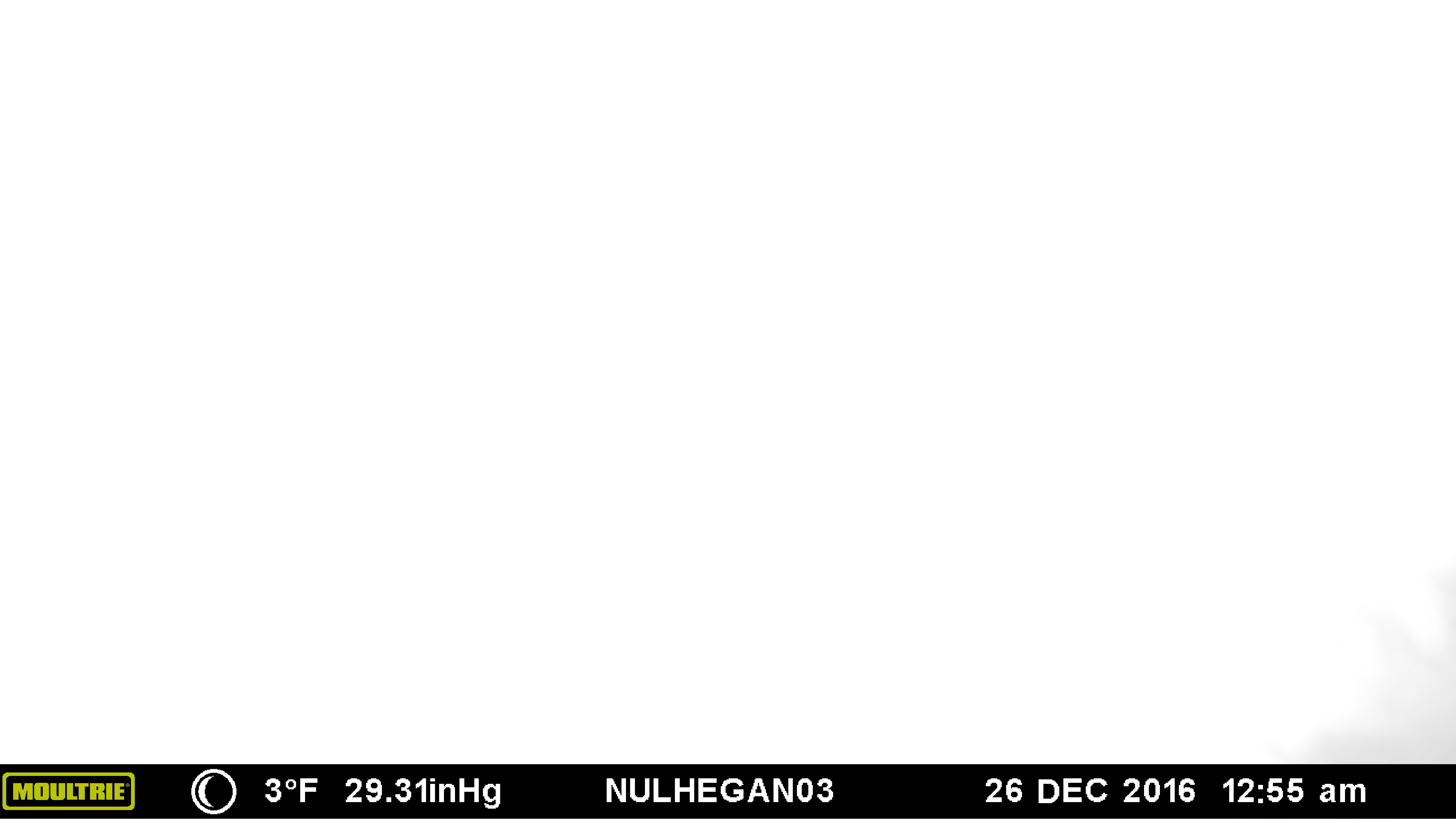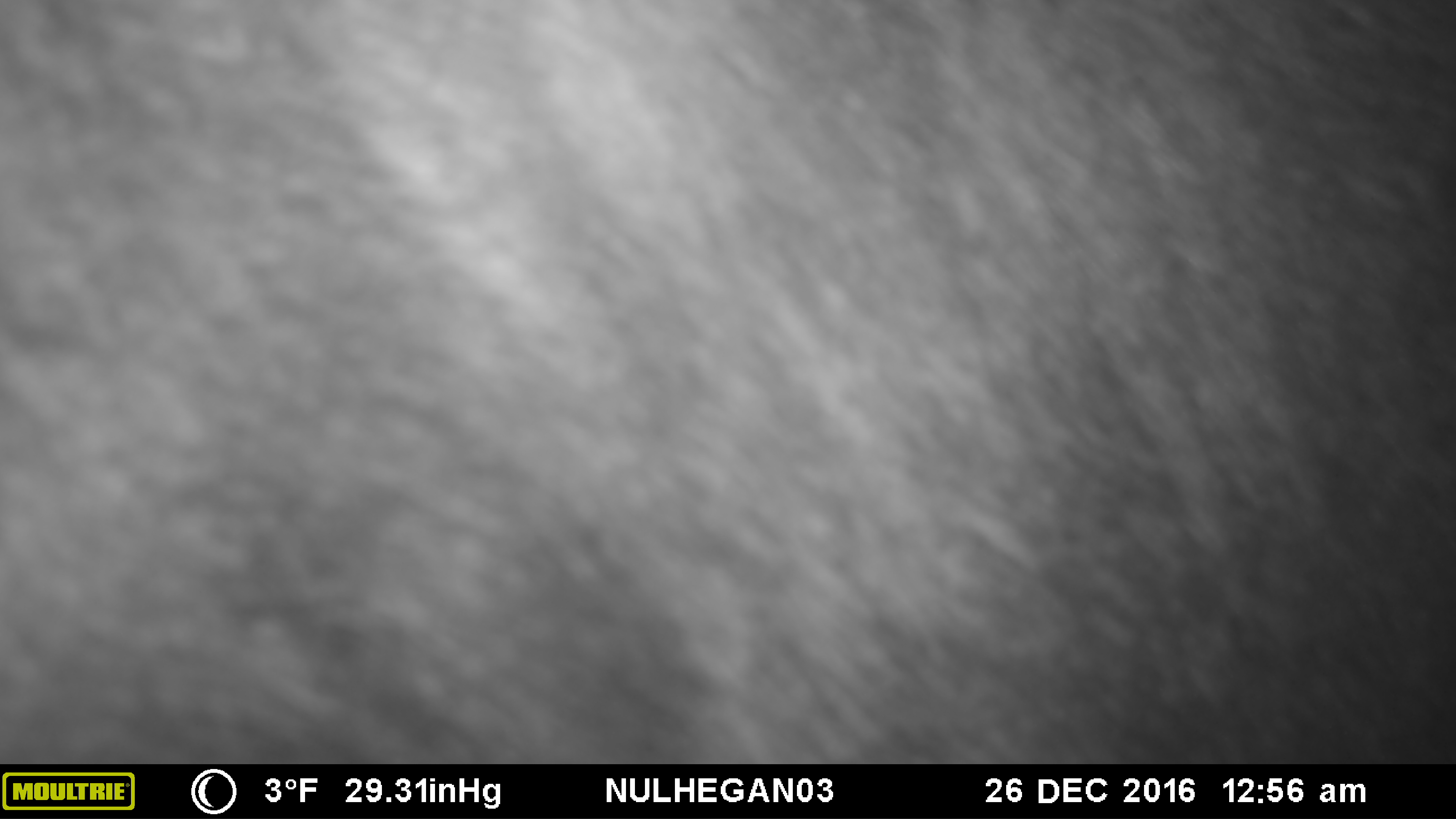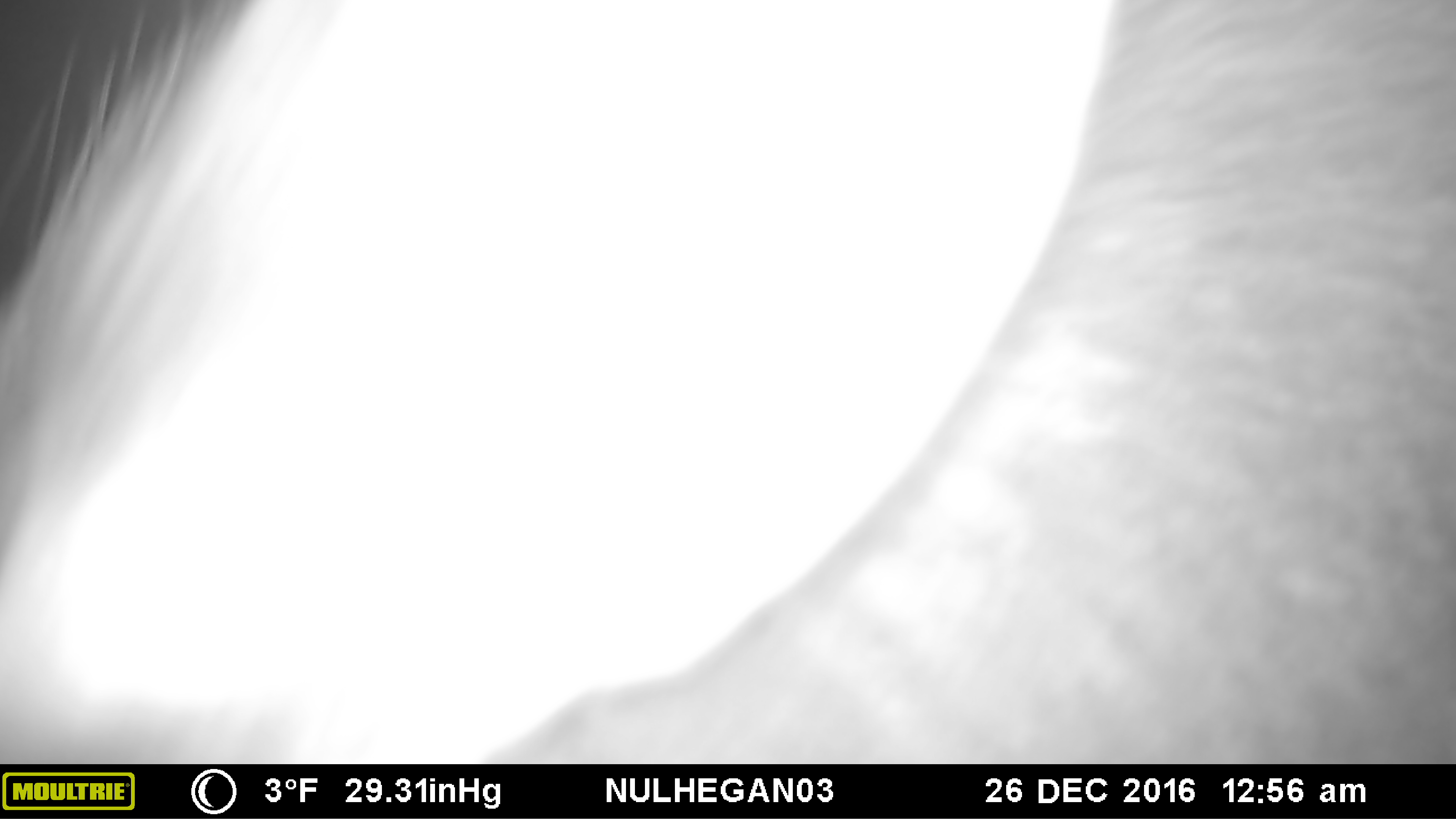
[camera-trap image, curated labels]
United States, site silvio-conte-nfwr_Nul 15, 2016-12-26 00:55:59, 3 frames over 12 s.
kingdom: Animalia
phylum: Chordata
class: Mammalia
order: Artiodactyla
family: Cervidae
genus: Alces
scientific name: Alces alces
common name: moose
Moose (Alces alces).